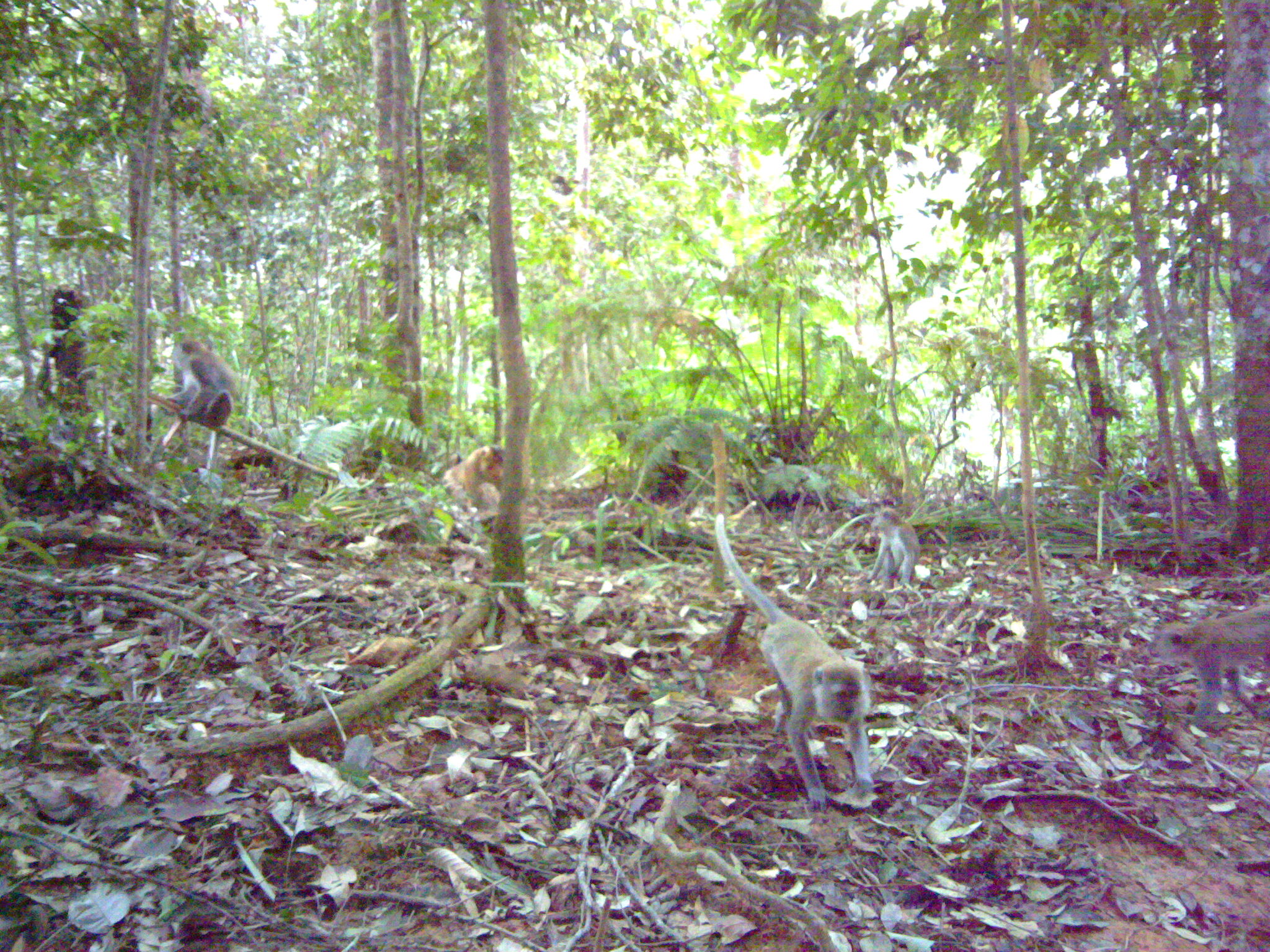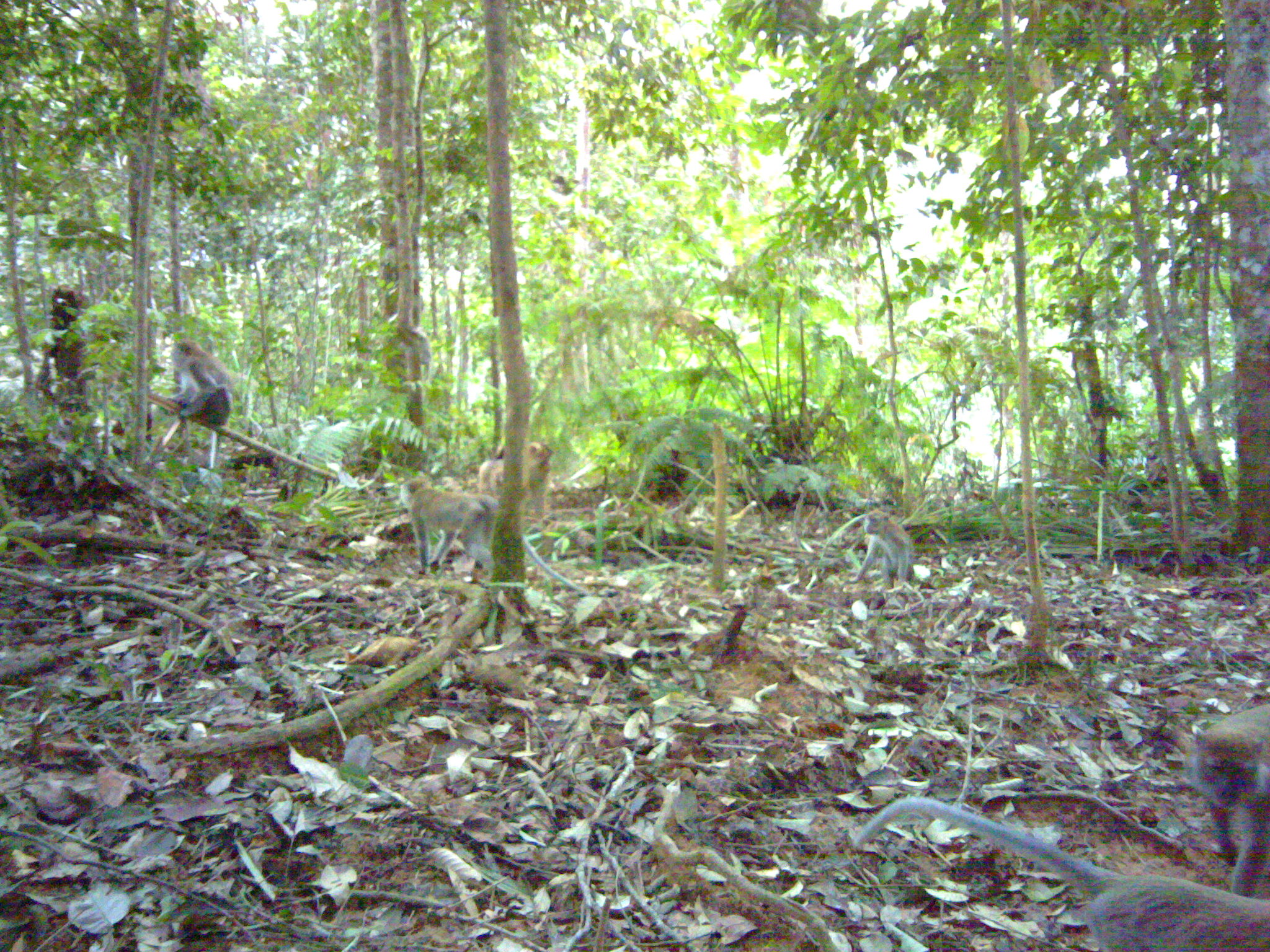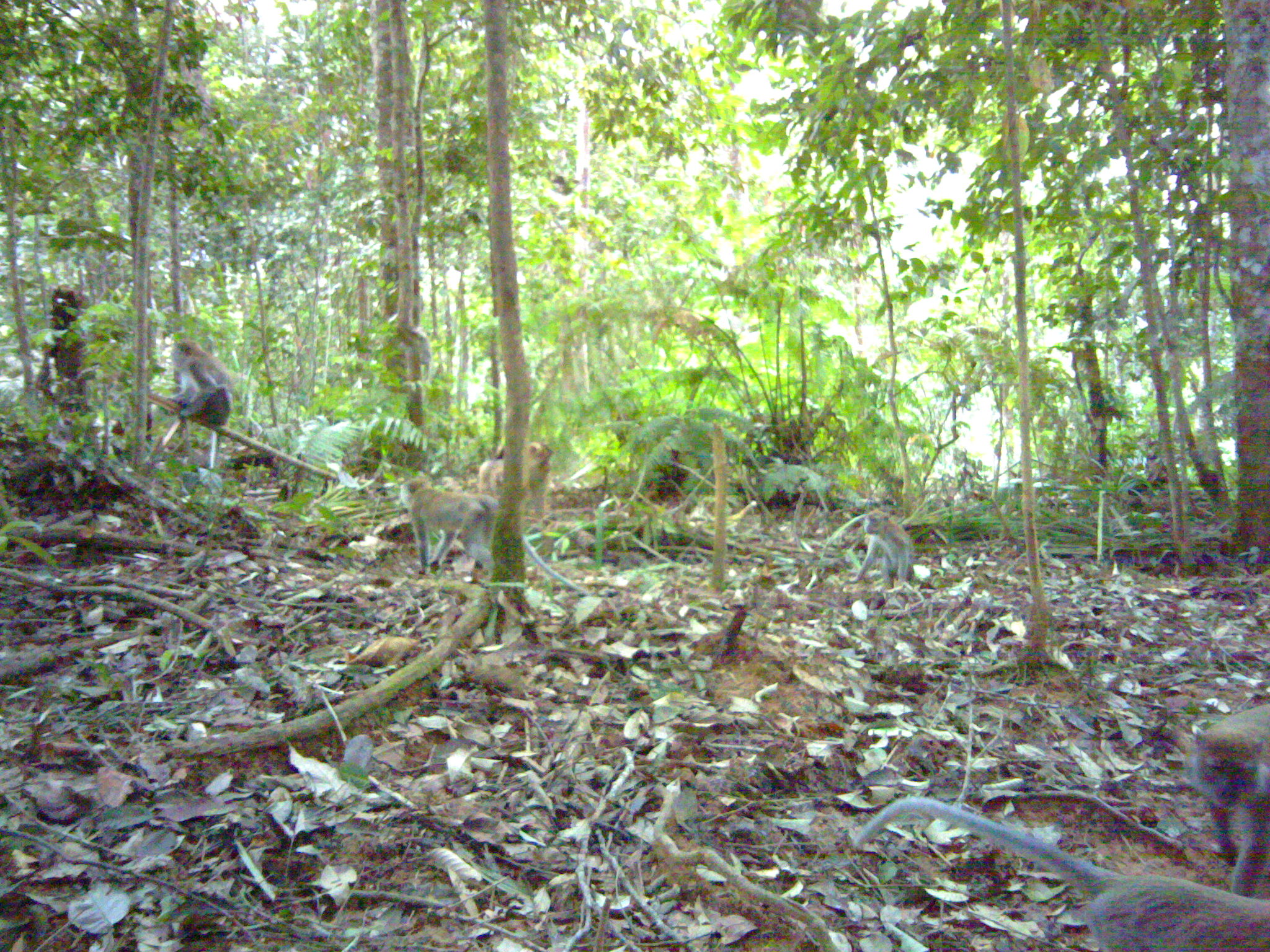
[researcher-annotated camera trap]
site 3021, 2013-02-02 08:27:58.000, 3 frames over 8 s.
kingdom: Animalia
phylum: Chordata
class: Mammalia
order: Primates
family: Cercopithecidae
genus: Macaca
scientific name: Macaca nemestrina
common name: southern pig-tailed macaque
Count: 1.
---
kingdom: Animalia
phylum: Chordata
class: Mammalia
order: Primates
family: Cercopithecidae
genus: Macaca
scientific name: Macaca fascicularis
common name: crab-eating macaque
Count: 5.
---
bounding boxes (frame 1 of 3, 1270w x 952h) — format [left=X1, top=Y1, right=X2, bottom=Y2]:
macaca nemestrina: [left=715, top=513, right=875, bottom=811]; [left=1147, top=608, right=1269, bottom=716]; [left=167, top=330, right=236, bottom=470]; [left=869, top=505, right=918, bottom=591]; [left=441, top=445, right=503, bottom=509]